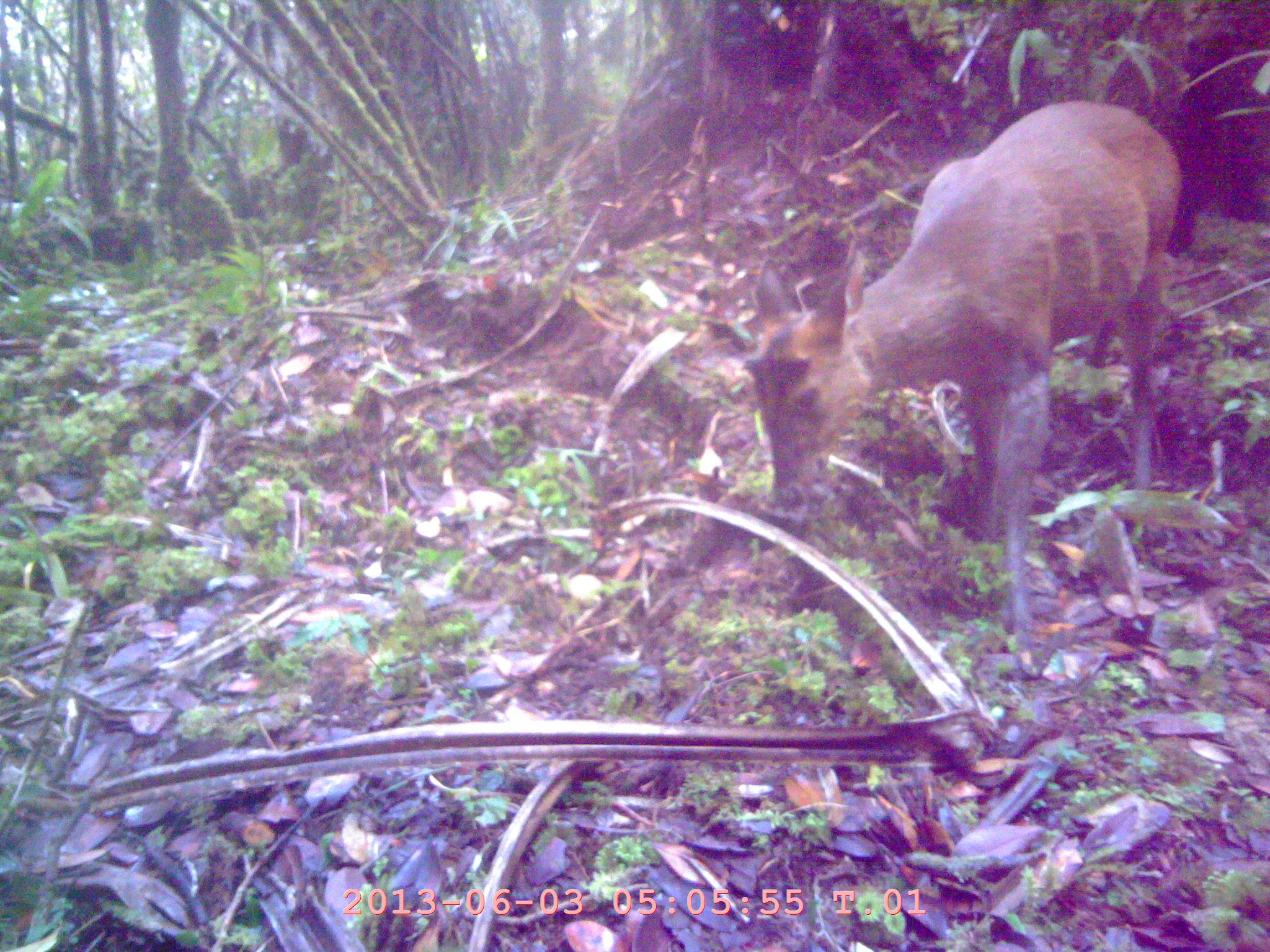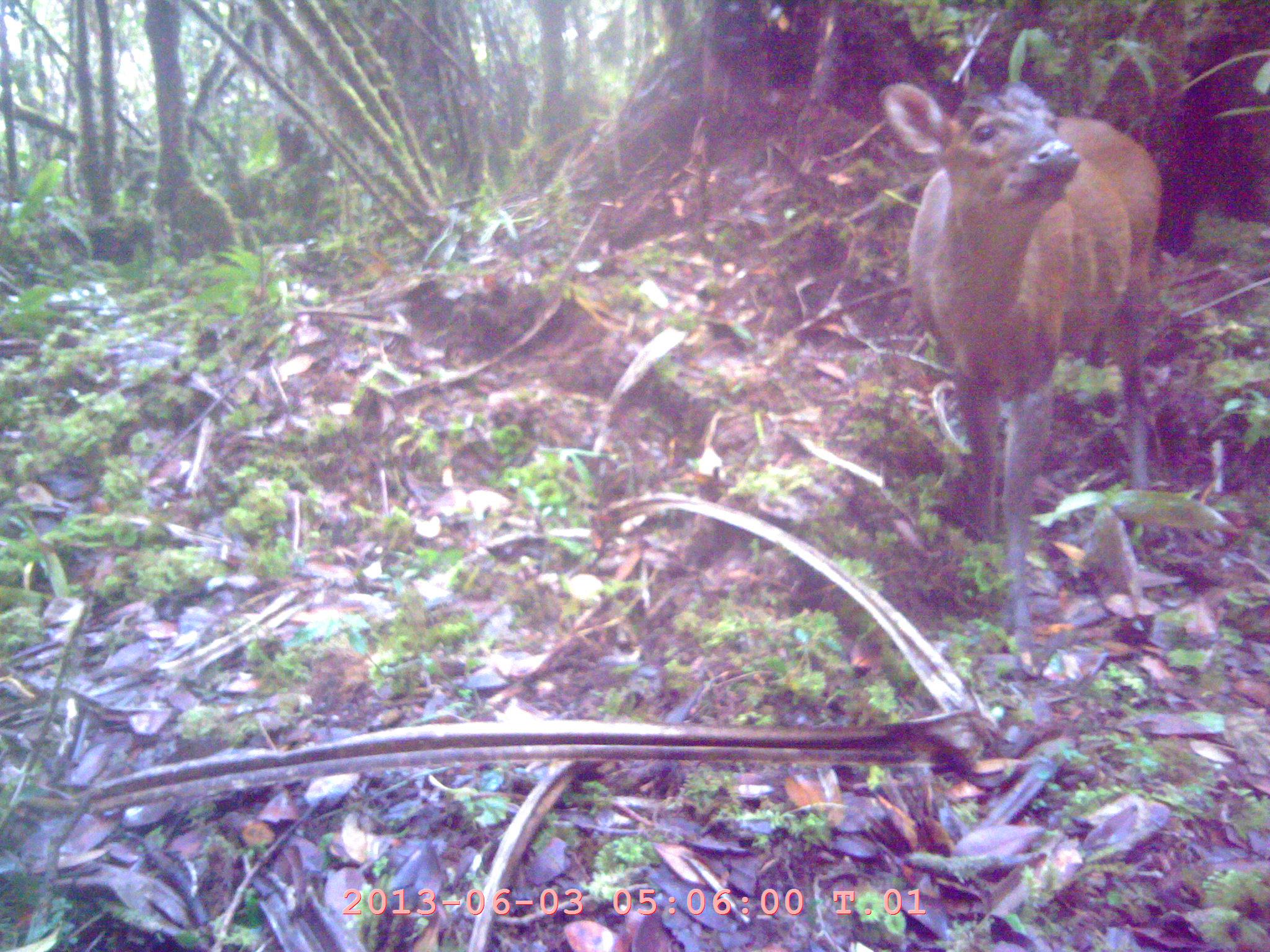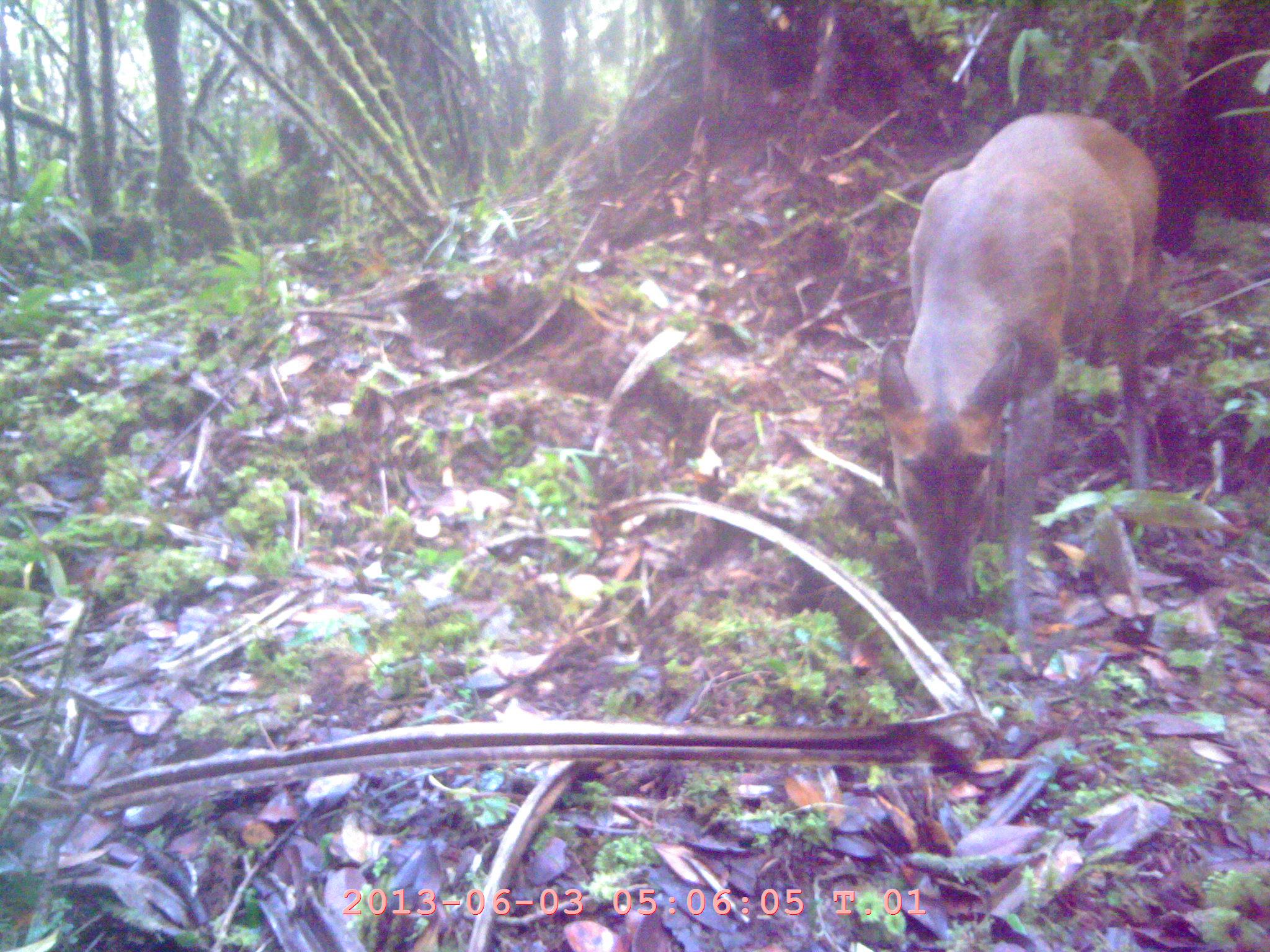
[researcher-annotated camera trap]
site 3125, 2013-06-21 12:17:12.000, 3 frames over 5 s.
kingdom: Animalia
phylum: Chordata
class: Mammalia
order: Artiodactyla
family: Cervidae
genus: Muntiacus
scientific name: Muntiacus muntjak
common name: southern red muntjac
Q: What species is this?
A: Muntiacus muntjak (southern red muntjac).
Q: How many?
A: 1.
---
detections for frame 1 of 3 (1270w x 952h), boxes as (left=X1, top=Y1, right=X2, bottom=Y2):
muntiacus muntjak: (left=735, top=95, right=1185, bottom=684)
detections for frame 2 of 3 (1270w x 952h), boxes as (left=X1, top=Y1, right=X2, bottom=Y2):
muntiacus muntjak: (left=874, top=78, right=1164, bottom=675)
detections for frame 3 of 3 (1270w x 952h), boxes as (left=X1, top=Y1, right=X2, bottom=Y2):
muntiacus muntjak: (left=873, top=109, right=1162, bottom=680)